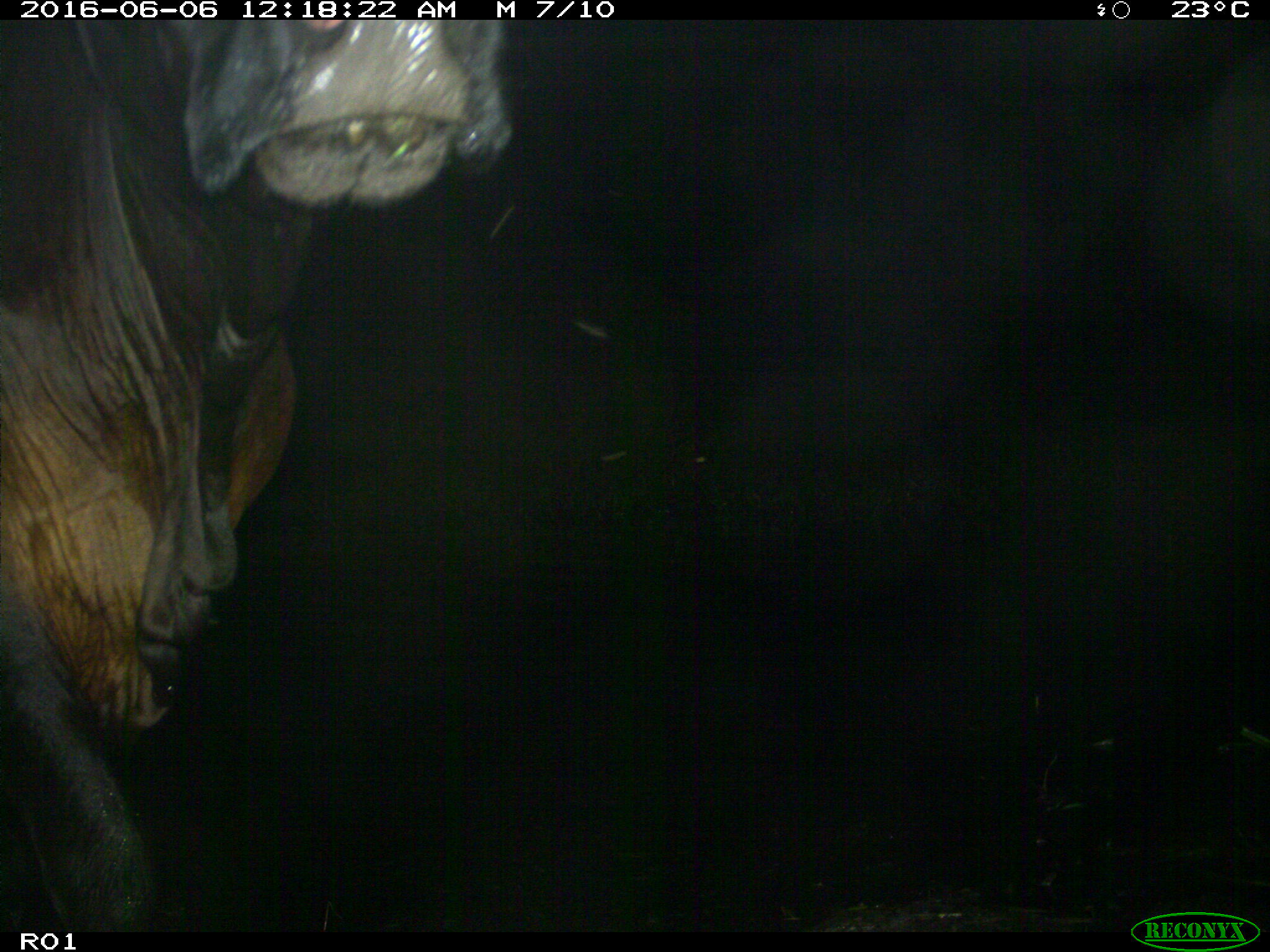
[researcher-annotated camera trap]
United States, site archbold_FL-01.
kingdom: Animalia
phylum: Chordata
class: Mammalia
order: Artiodactyla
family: Bovidae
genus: Bos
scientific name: Bos taurus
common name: domestic cow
Bos taurus (domestic cow).